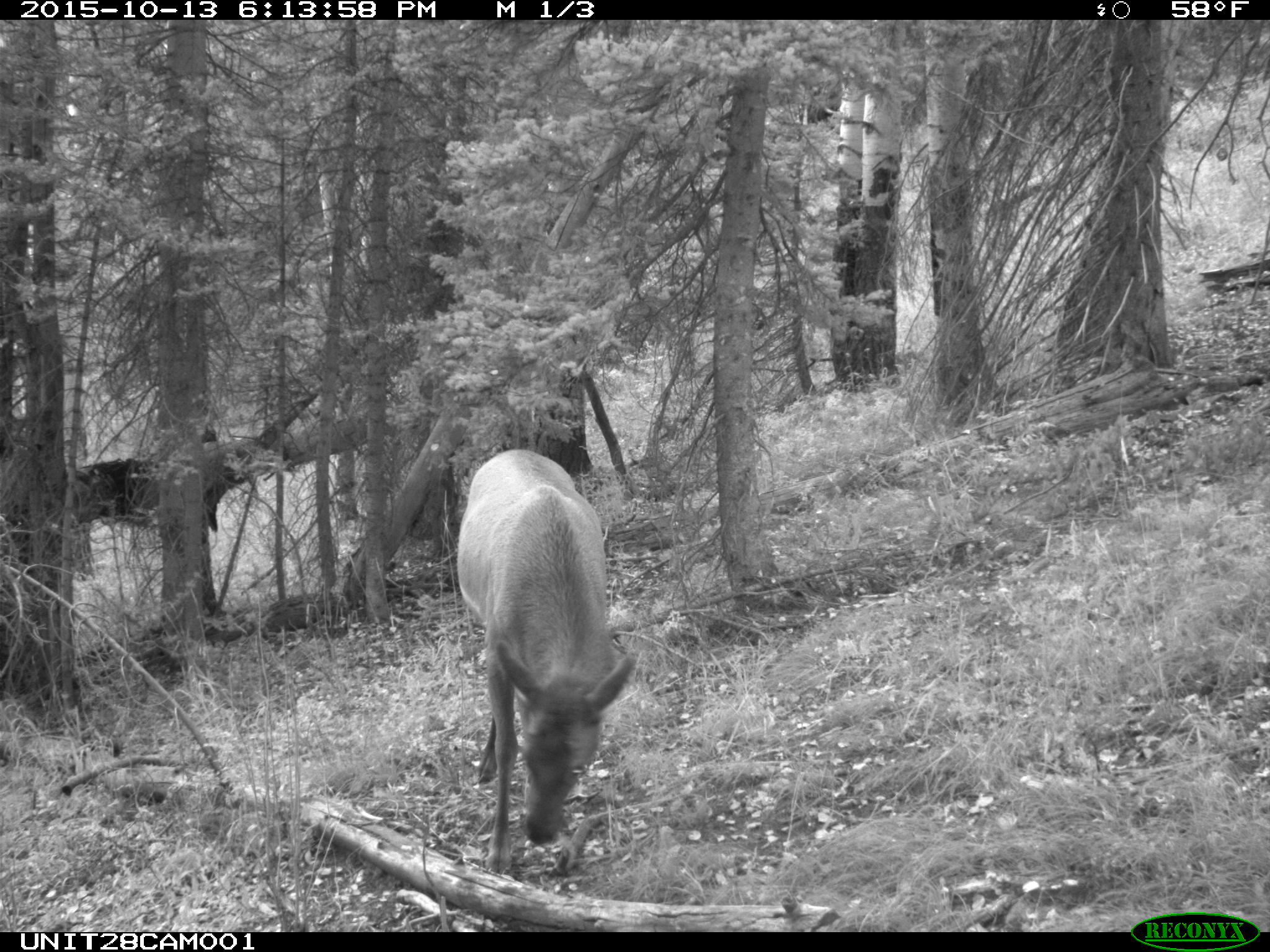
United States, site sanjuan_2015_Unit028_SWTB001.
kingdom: Animalia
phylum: Chordata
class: Mammalia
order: Artiodactyla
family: Cervidae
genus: Cervus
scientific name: Cervus elaphus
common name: red deer